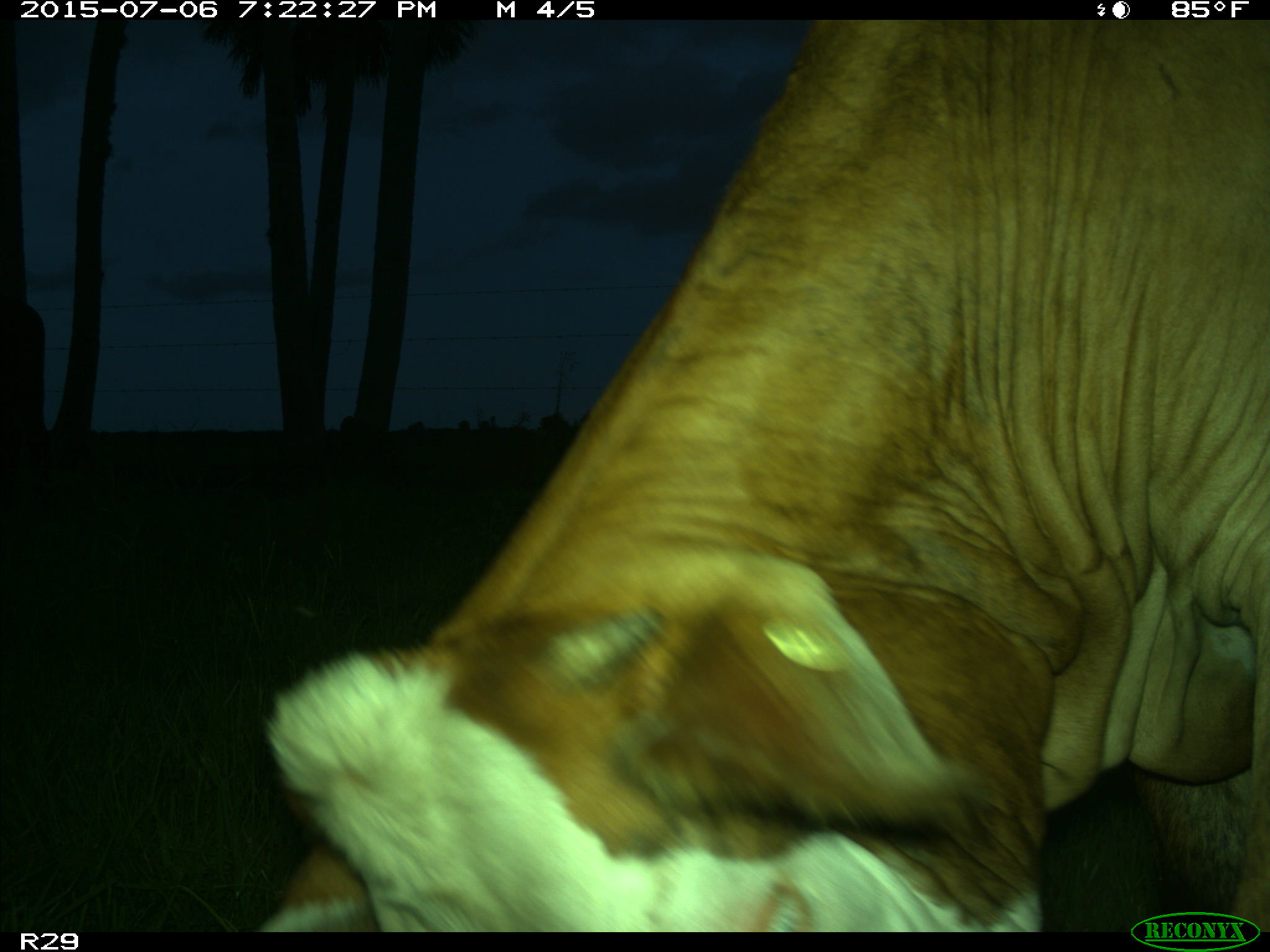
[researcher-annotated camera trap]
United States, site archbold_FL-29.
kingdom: Animalia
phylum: Chordata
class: Mammalia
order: Artiodactyla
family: Bovidae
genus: Bos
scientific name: Bos taurus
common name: domestic cow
Bos taurus (domestic cow).